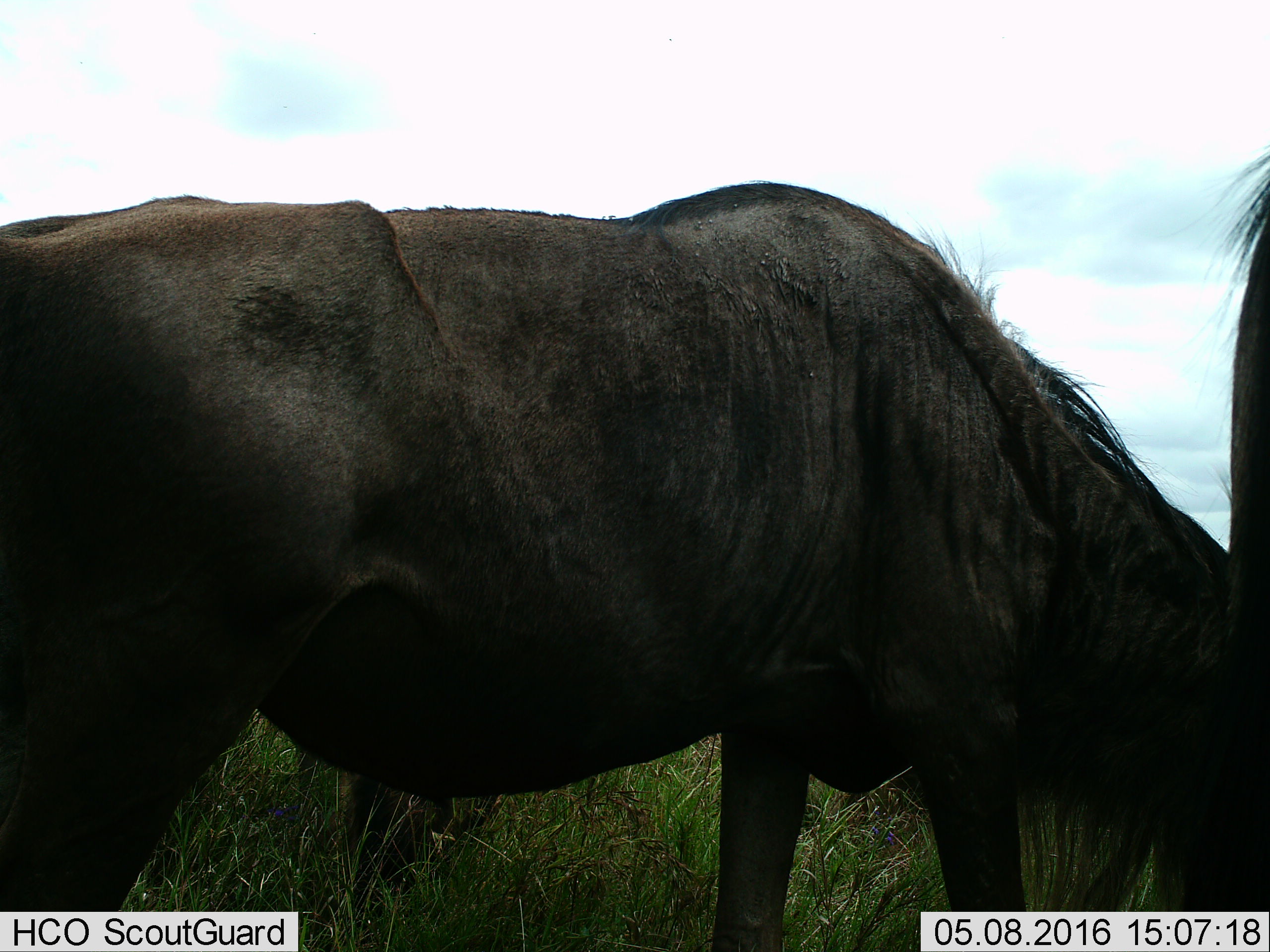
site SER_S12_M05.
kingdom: Animalia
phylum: Chordata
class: Mammalia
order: Artiodactyla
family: Bovidae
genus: Connochaetes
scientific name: Connochaetes taurinus taurinus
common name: blue wildebeest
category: wildebeestblue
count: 2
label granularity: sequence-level